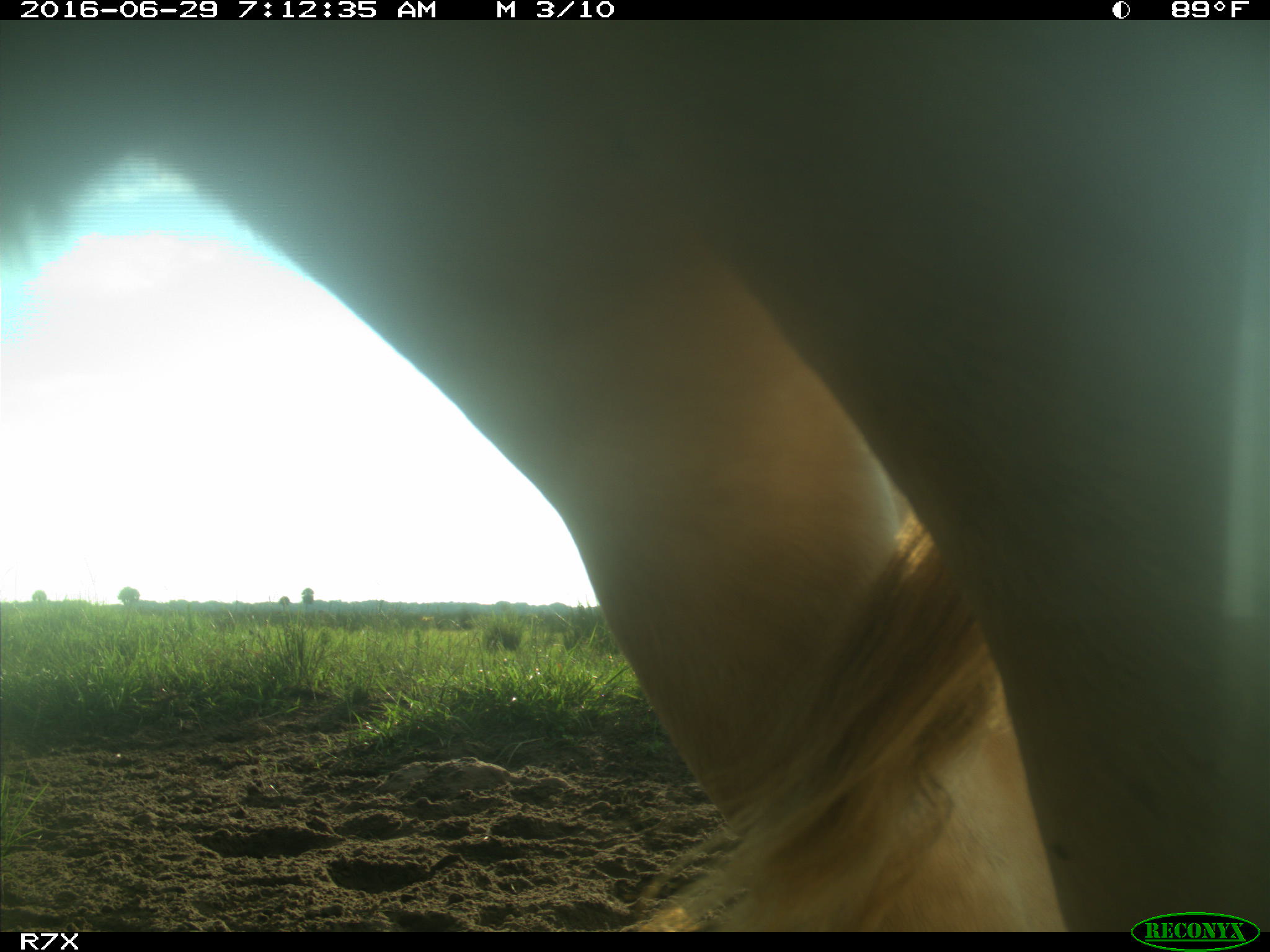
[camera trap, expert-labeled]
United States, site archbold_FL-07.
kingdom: Animalia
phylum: Chordata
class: Mammalia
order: Artiodactyla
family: Bovidae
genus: Bos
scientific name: Bos taurus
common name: domestic cow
Bos taurus (domestic cow).